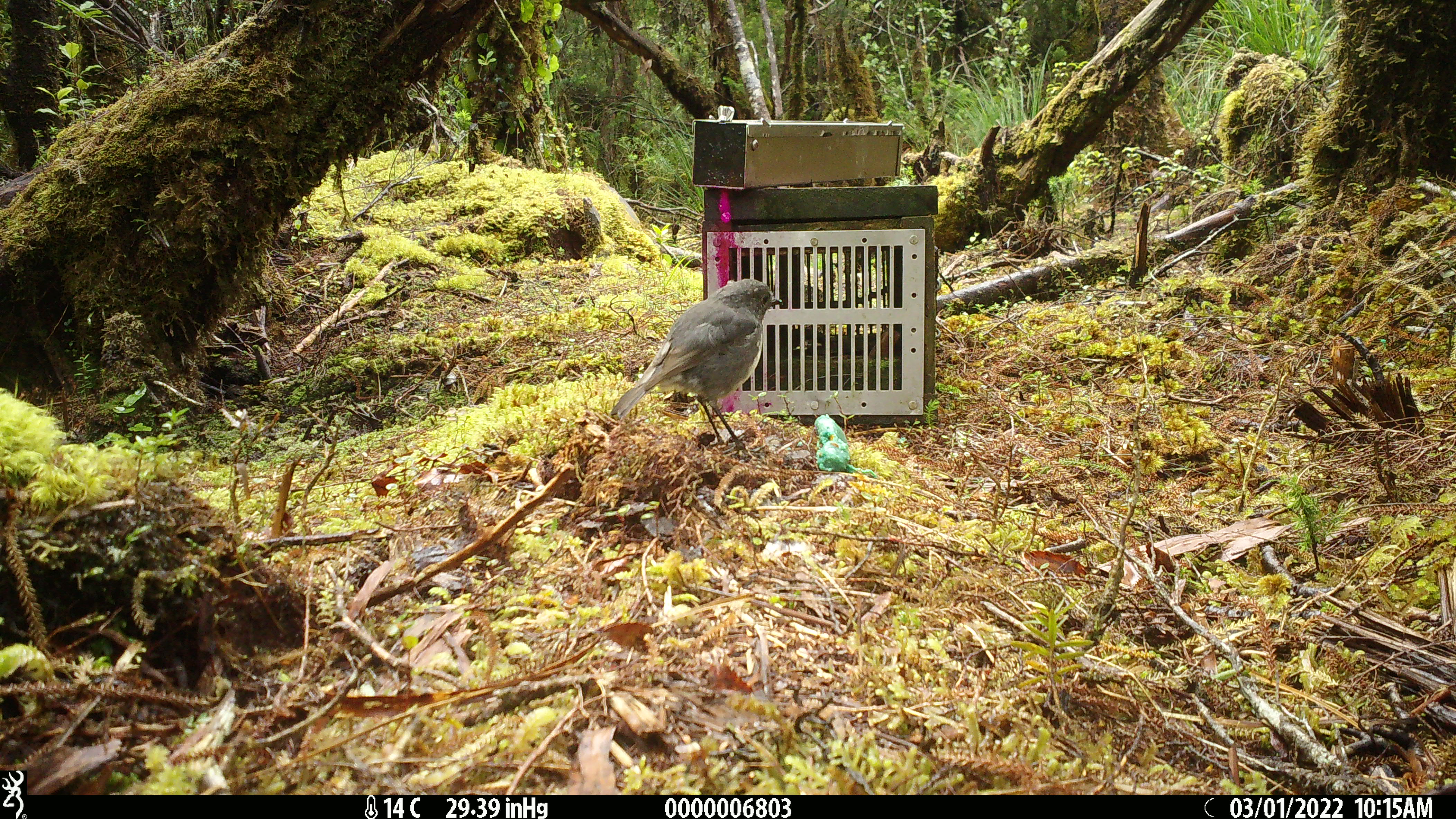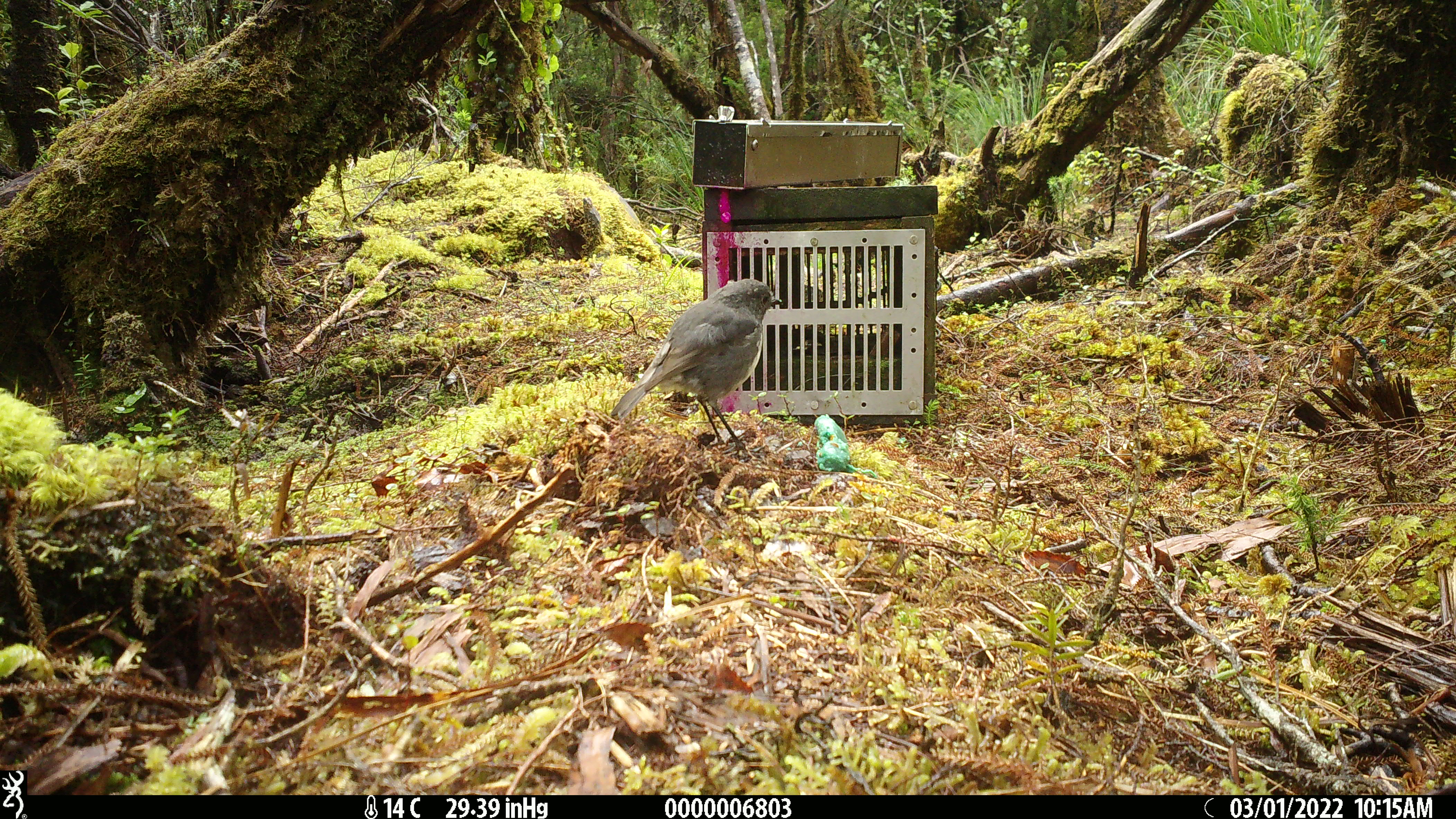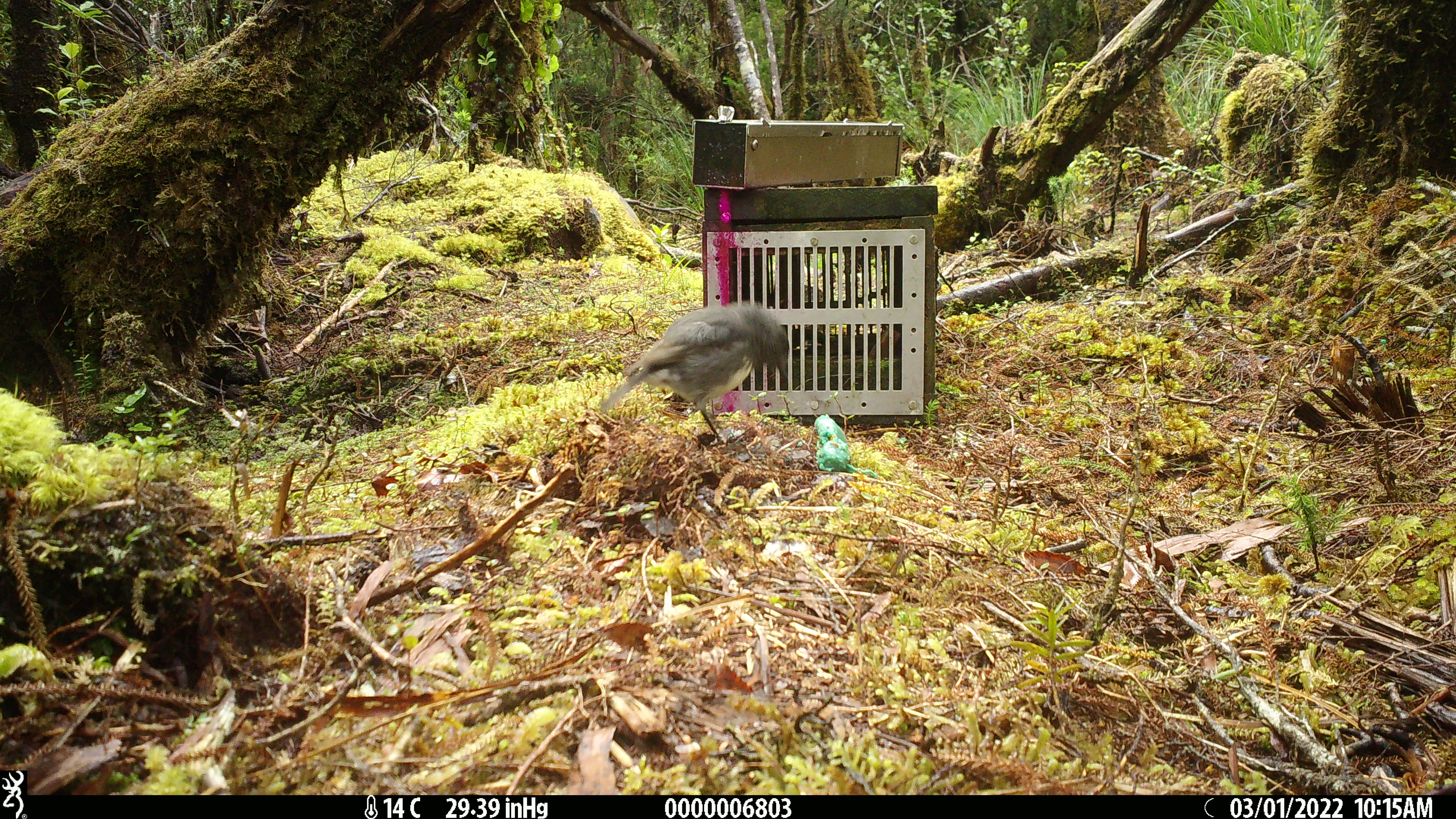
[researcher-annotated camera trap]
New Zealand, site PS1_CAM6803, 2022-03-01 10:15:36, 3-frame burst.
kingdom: Animalia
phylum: Chordata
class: Aves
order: Passeriformes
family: Petroicidae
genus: Petroica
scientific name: Petroica australis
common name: new zealand robin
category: robin